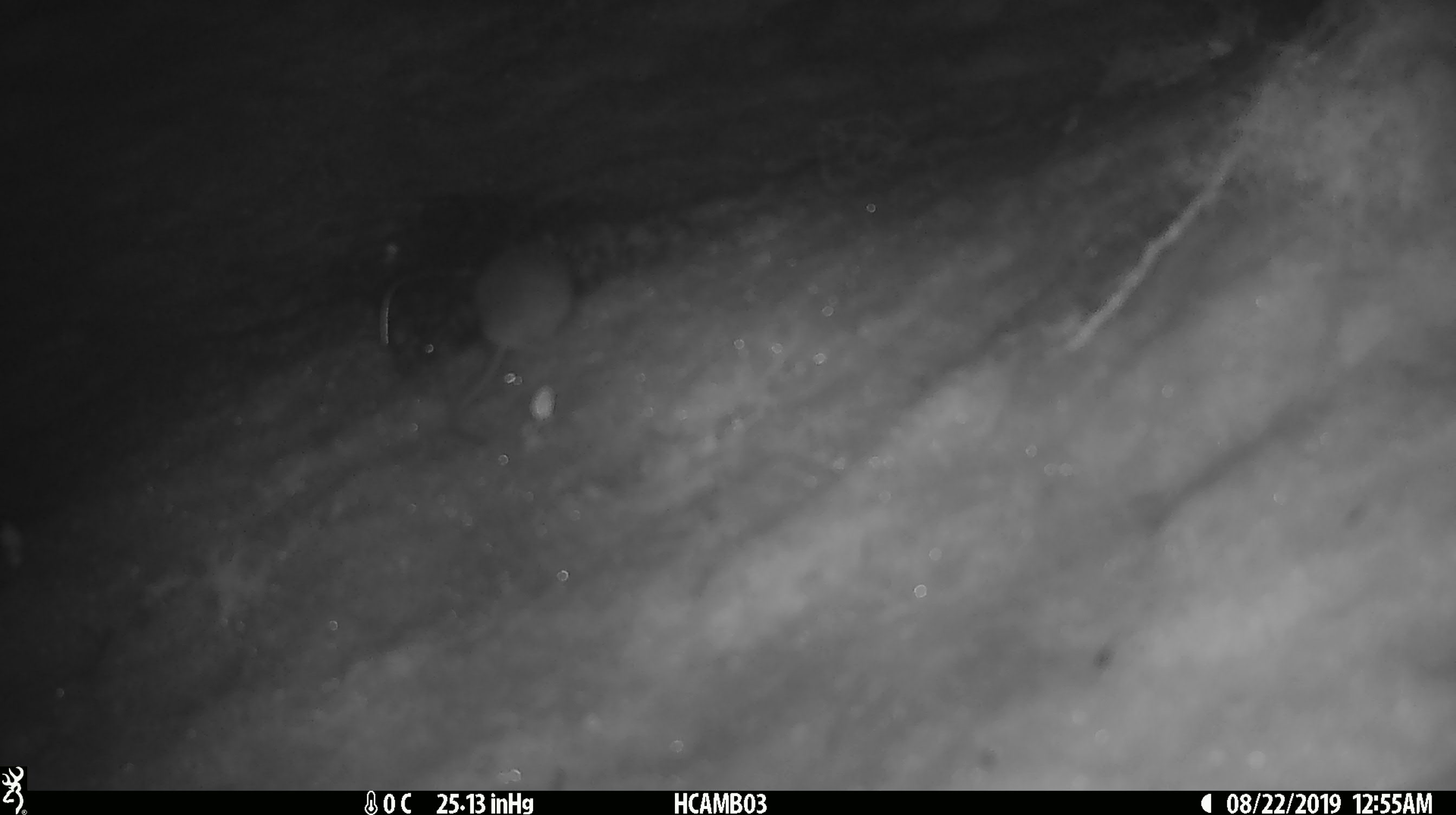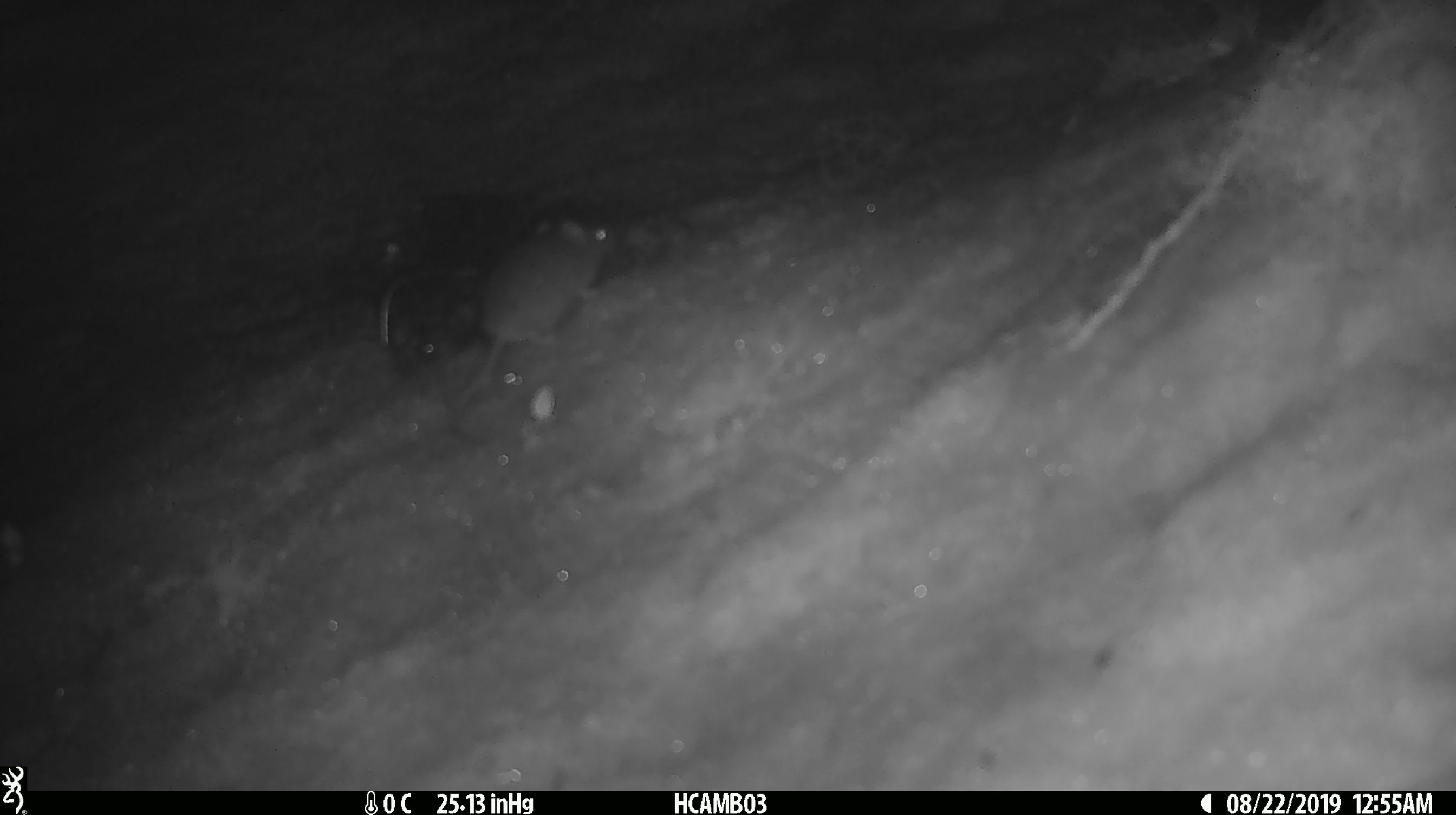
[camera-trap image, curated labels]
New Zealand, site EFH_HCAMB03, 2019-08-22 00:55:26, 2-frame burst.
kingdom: Animalia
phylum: Chordata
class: Mammalia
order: Rodentia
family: Muridae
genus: Mus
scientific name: Mus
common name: mouse